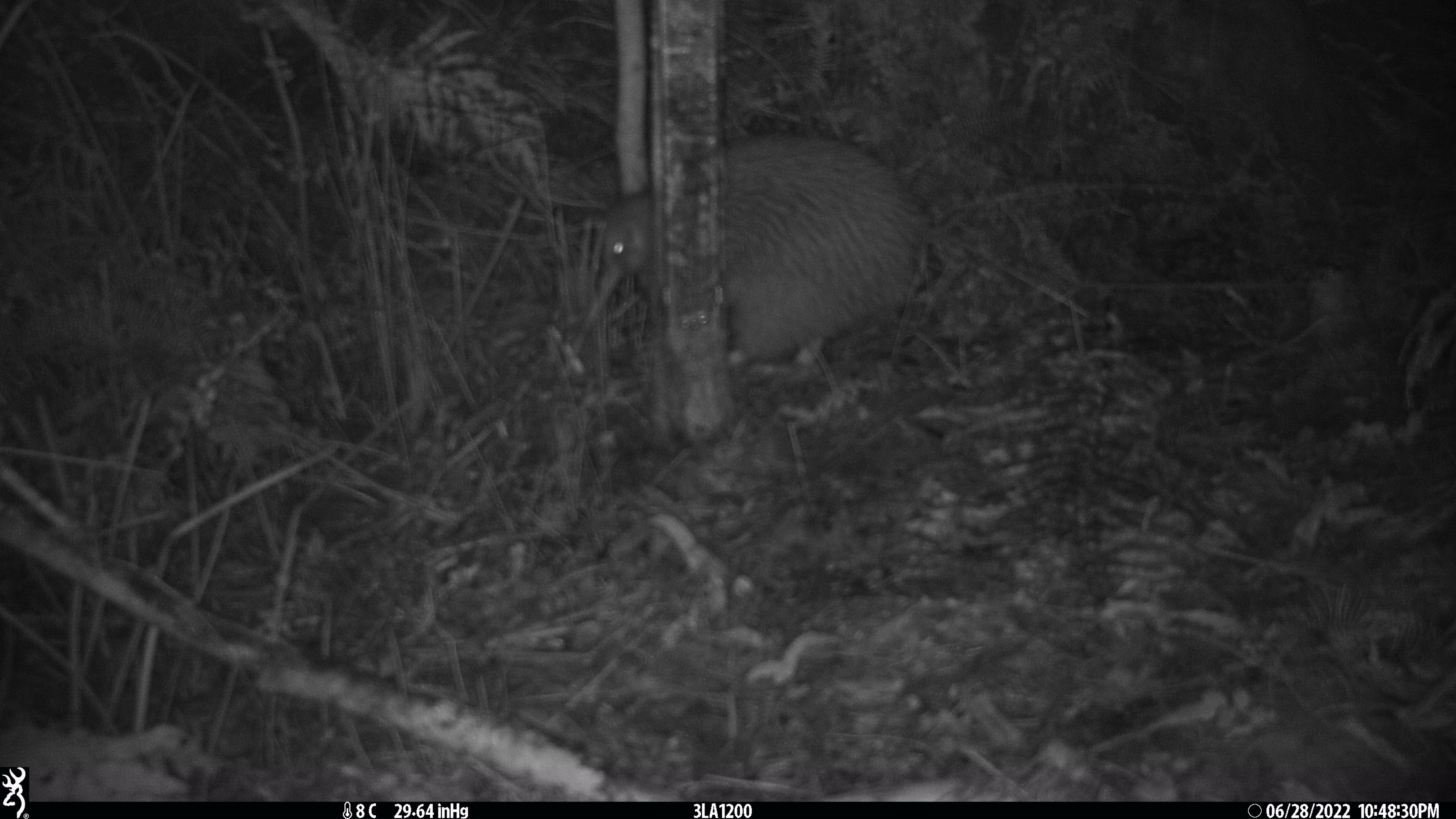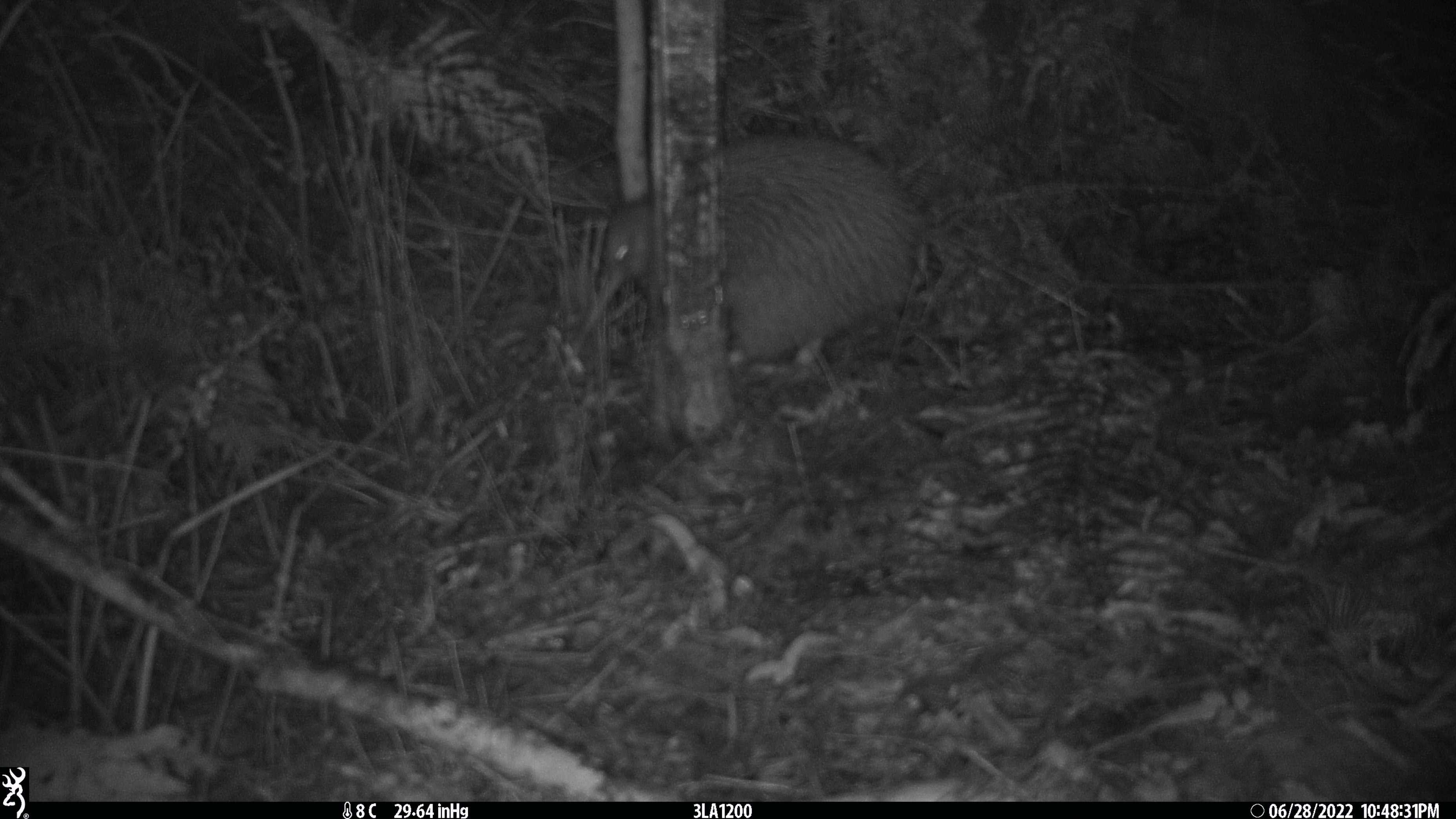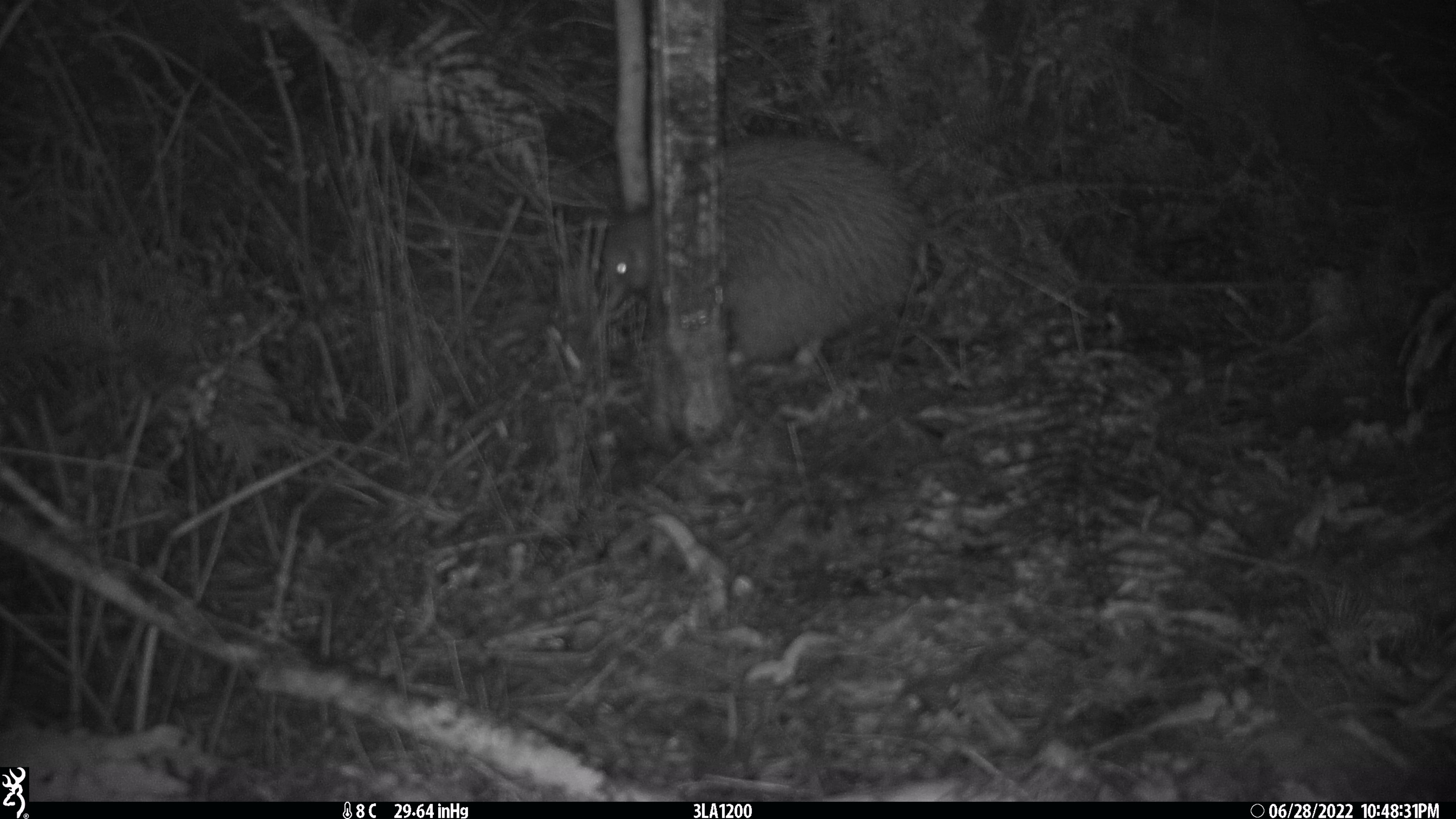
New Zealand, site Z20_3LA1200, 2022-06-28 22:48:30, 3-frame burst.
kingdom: Animalia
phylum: Chordata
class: Aves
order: Apterygiformes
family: Apterygidae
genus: Apteryx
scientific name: Apteryx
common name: kiwi